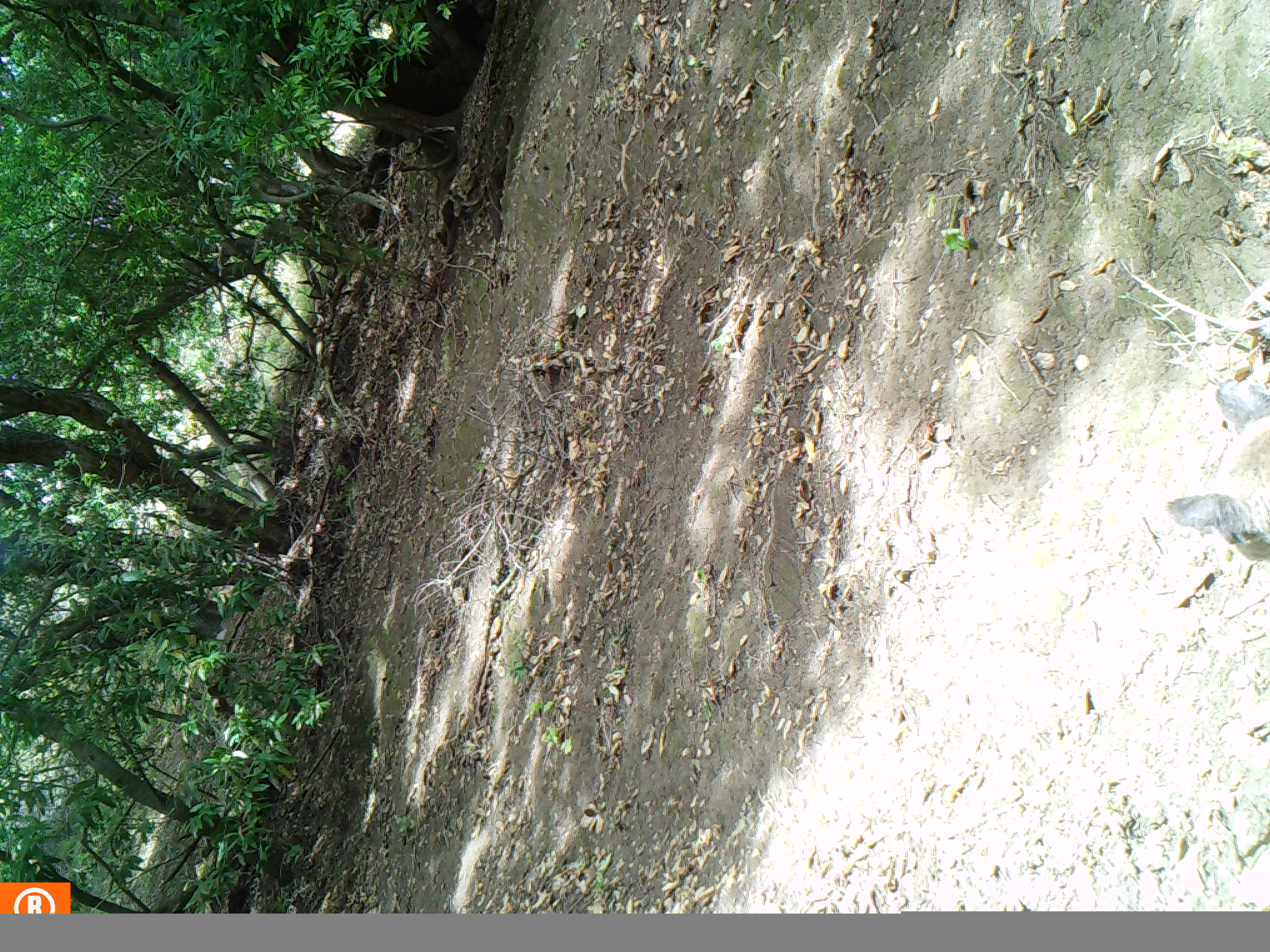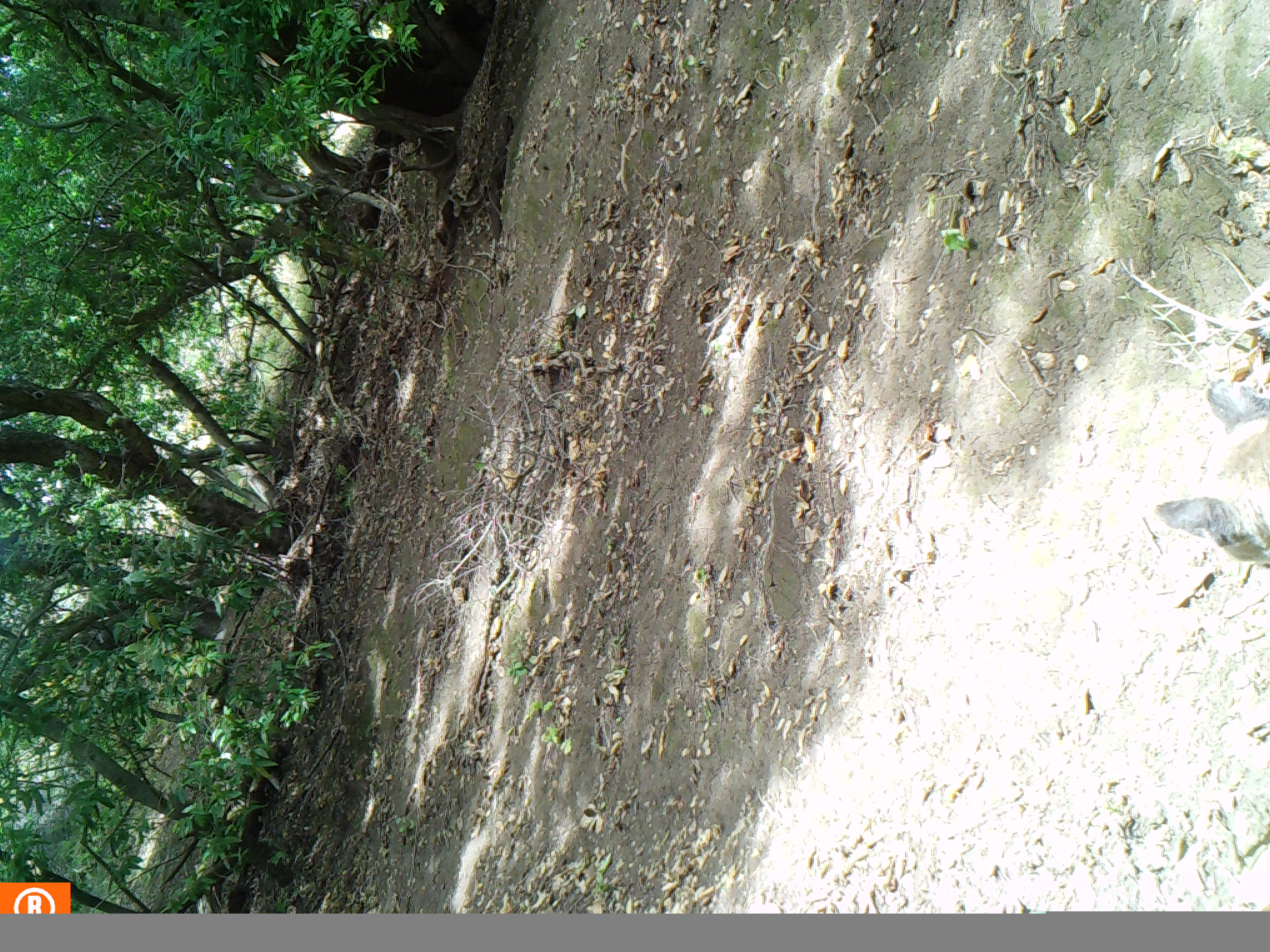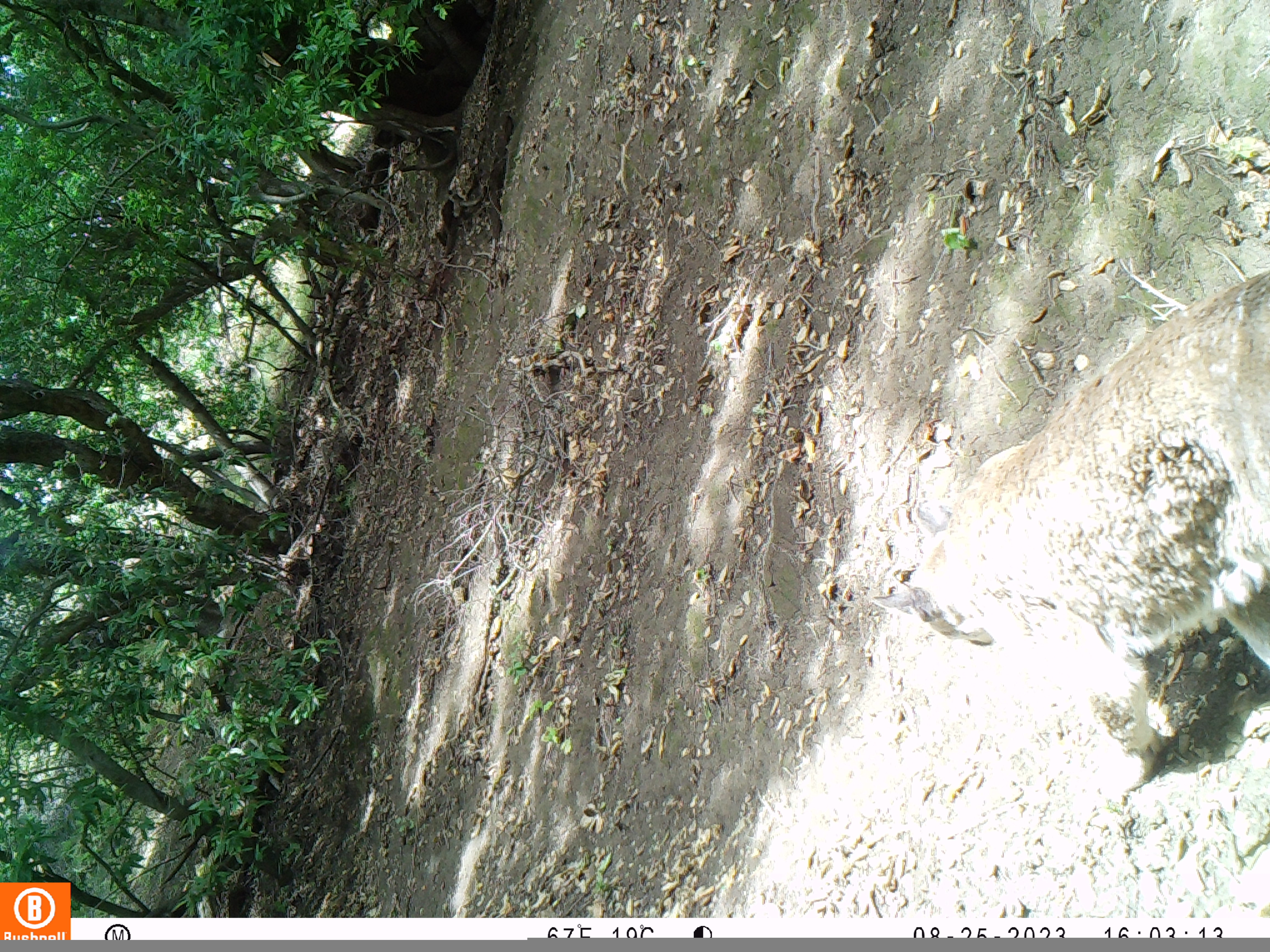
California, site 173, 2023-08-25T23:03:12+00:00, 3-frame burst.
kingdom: Animalia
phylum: Chordata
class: Mammalia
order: Carnivora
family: Felidae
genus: Lynx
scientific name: Lynx rufus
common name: bobcat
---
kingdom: Animalia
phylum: Chordata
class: Mammalia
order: Carnivora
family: Felidae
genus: Puma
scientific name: Puma concolor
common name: puma